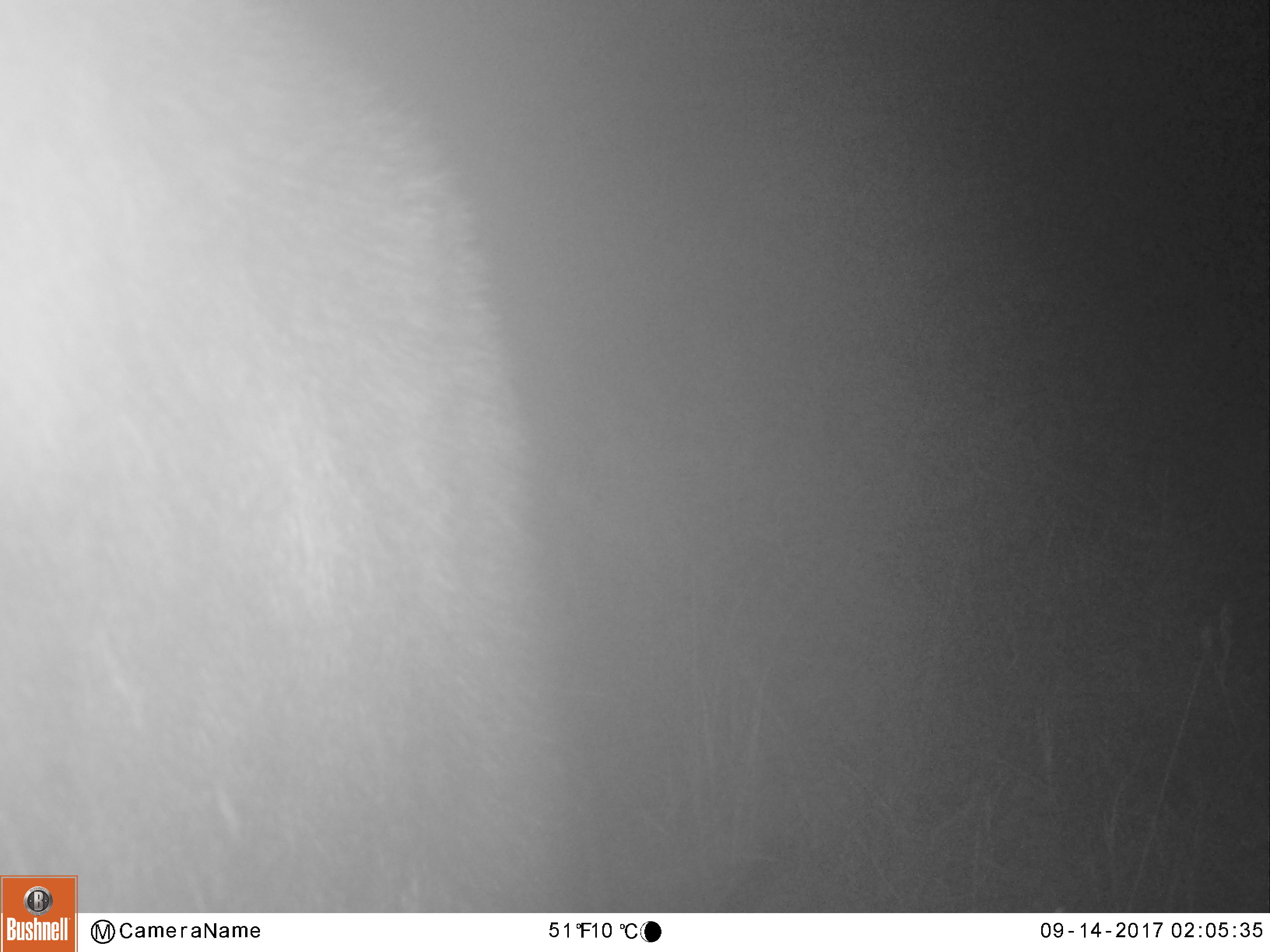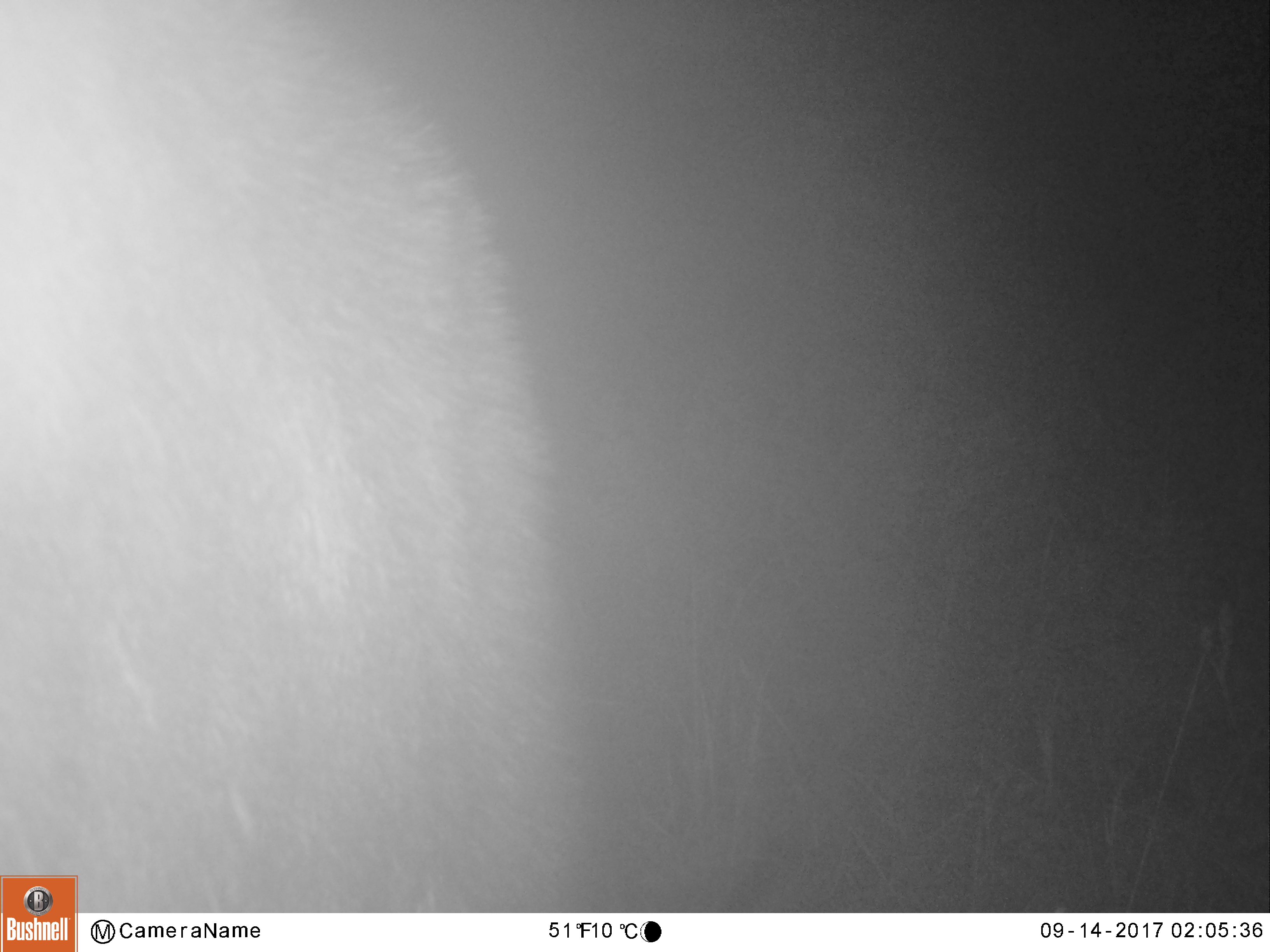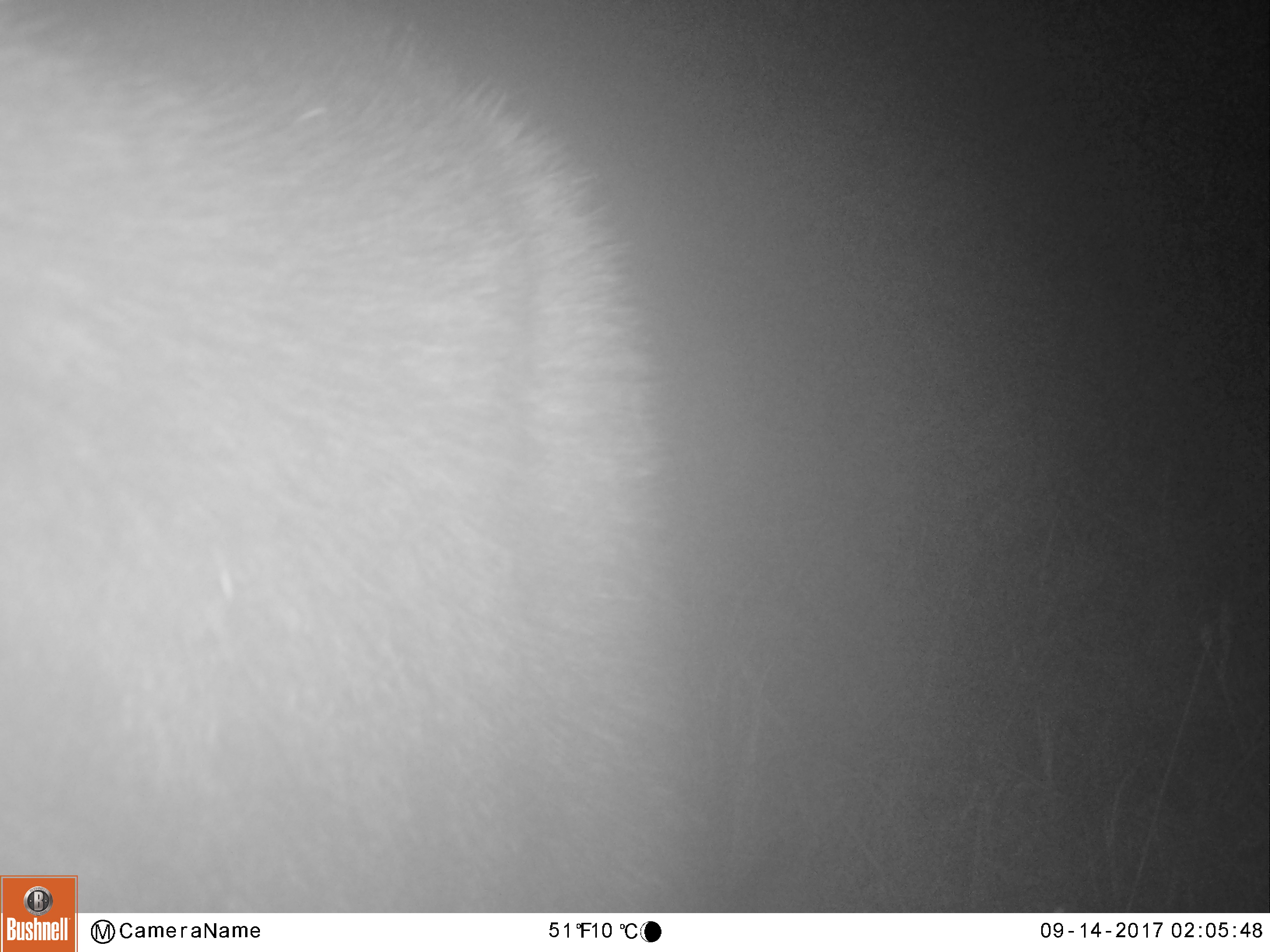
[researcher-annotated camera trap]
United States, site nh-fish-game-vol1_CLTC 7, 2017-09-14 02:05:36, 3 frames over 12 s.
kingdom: Animalia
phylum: Chordata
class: Mammalia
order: Artiodactyla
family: Cervidae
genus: Alces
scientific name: Alces alces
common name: moose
Moose (Alces alces).